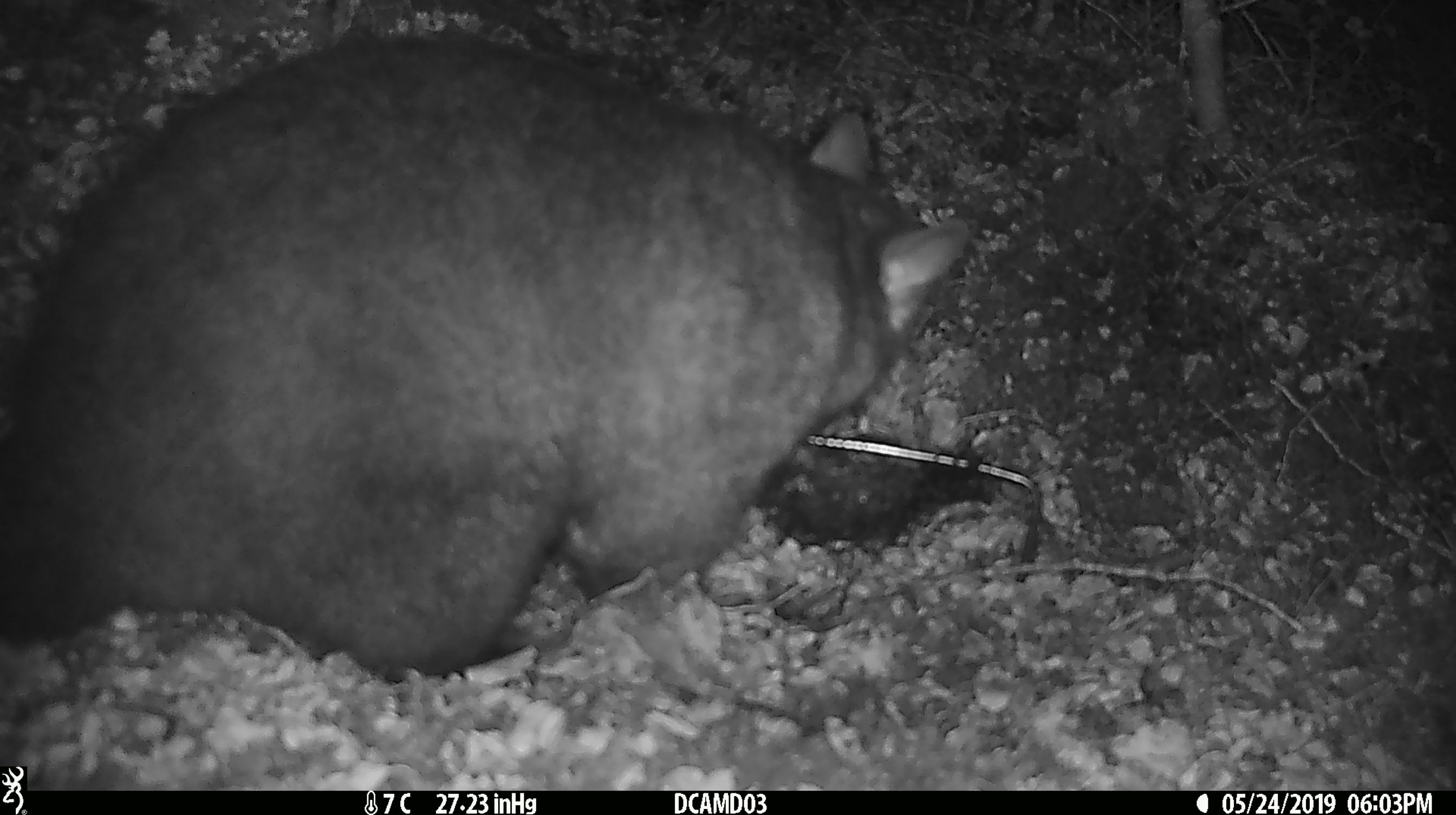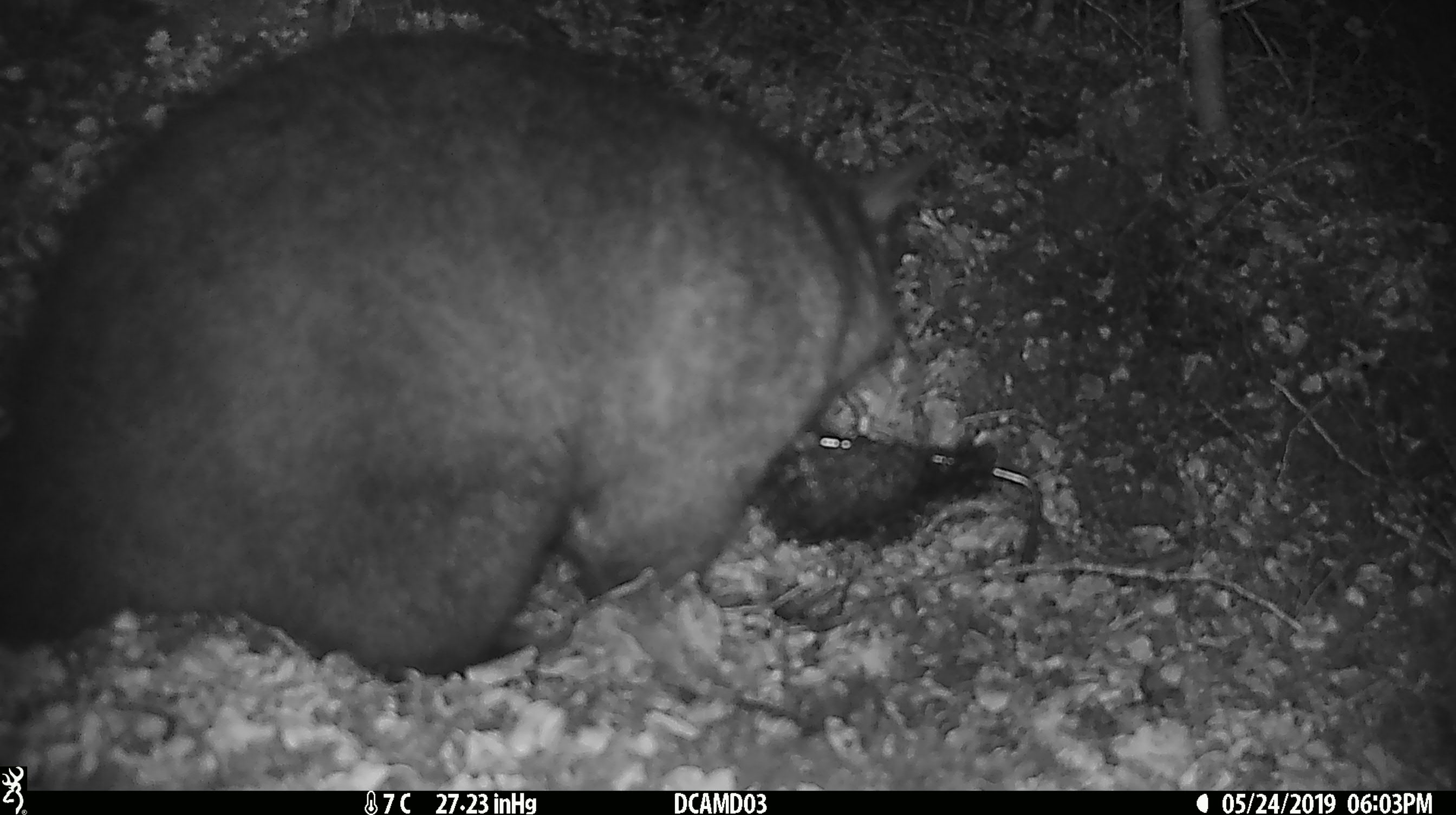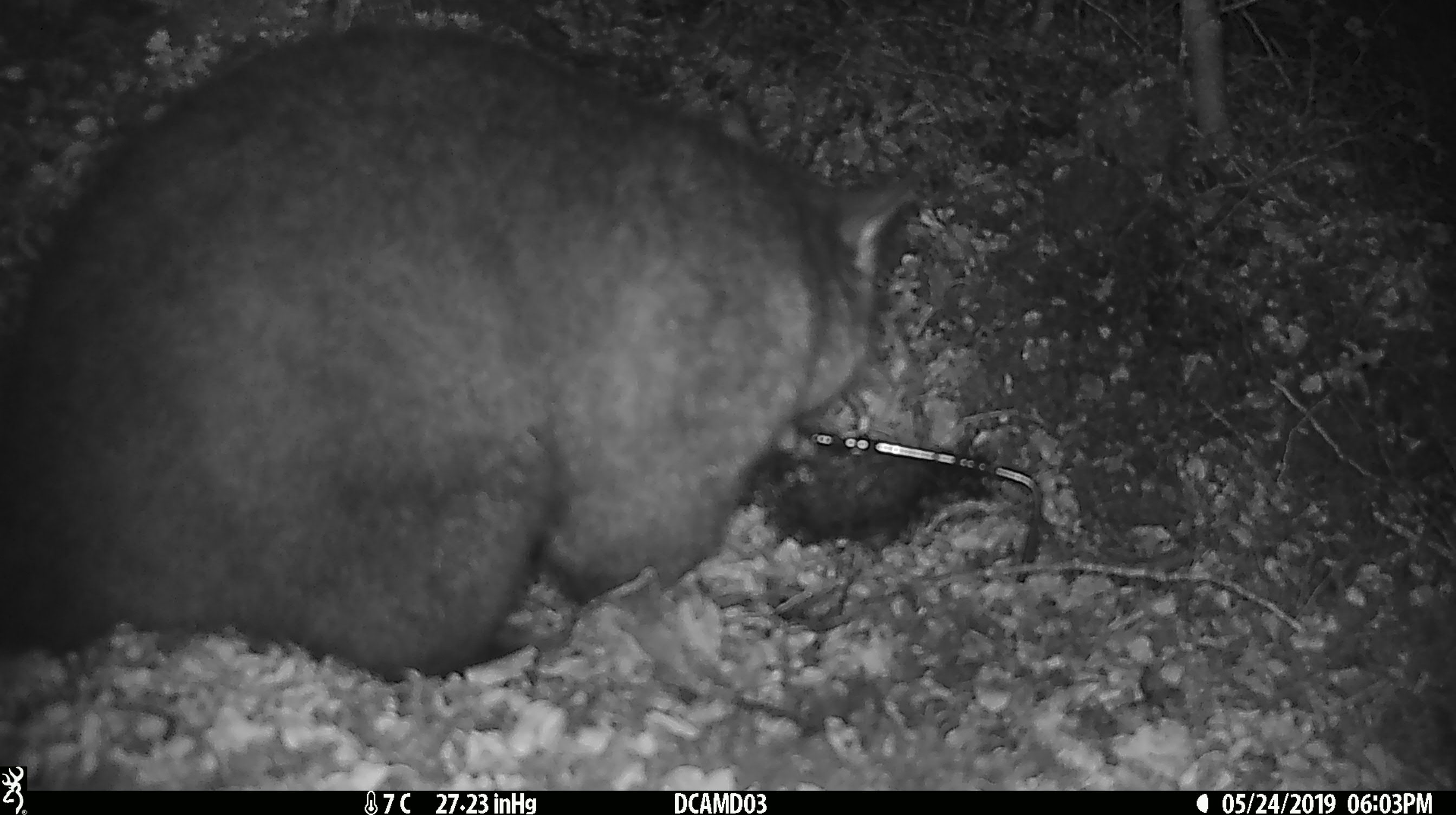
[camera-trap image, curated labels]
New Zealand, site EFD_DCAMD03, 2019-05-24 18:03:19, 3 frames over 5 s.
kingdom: Animalia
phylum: Chordata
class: Mammalia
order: Diprotodontia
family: Phalangeridae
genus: Trichosurus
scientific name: Trichosurus vulpecula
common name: common brushtail possum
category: possum